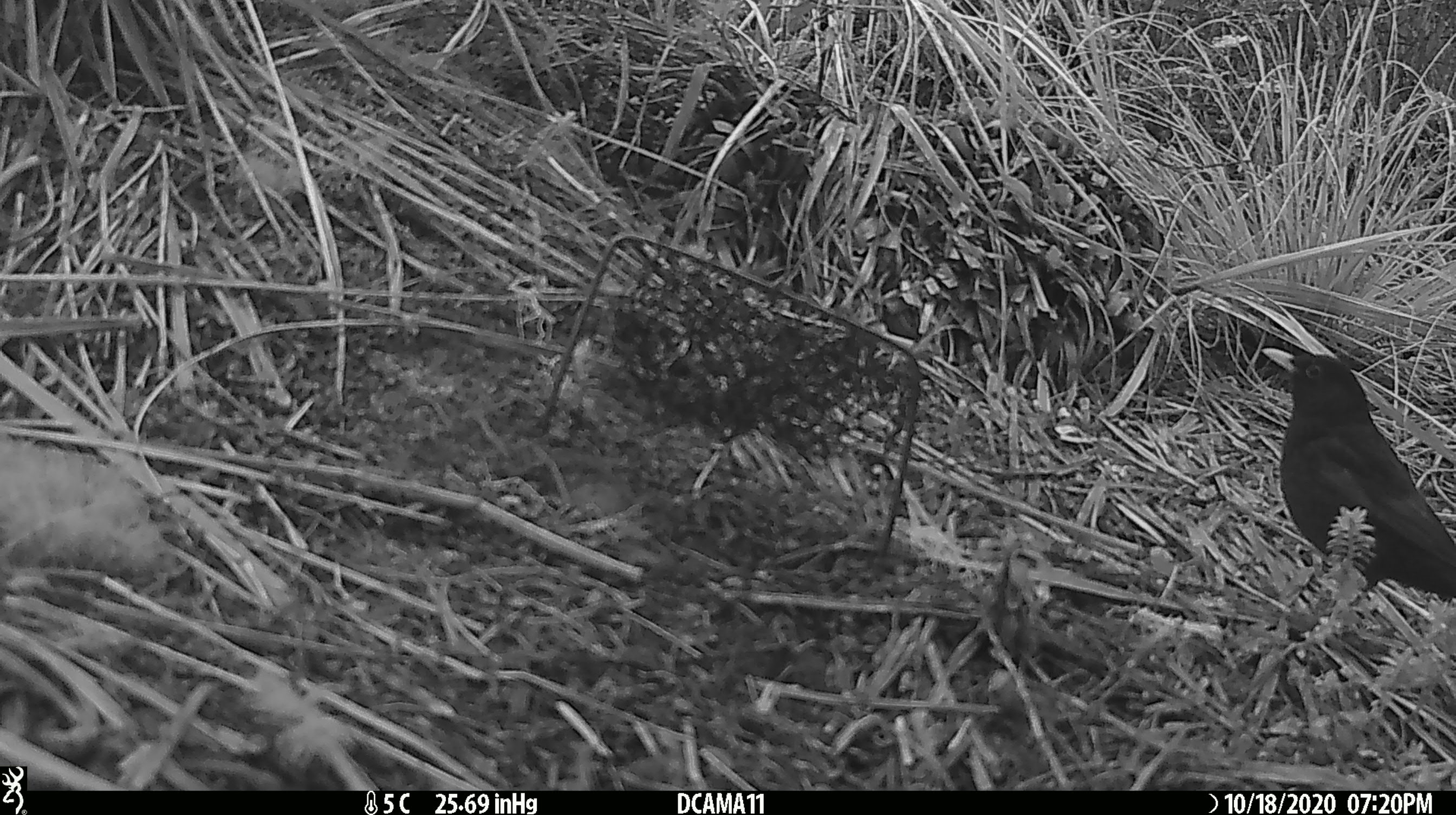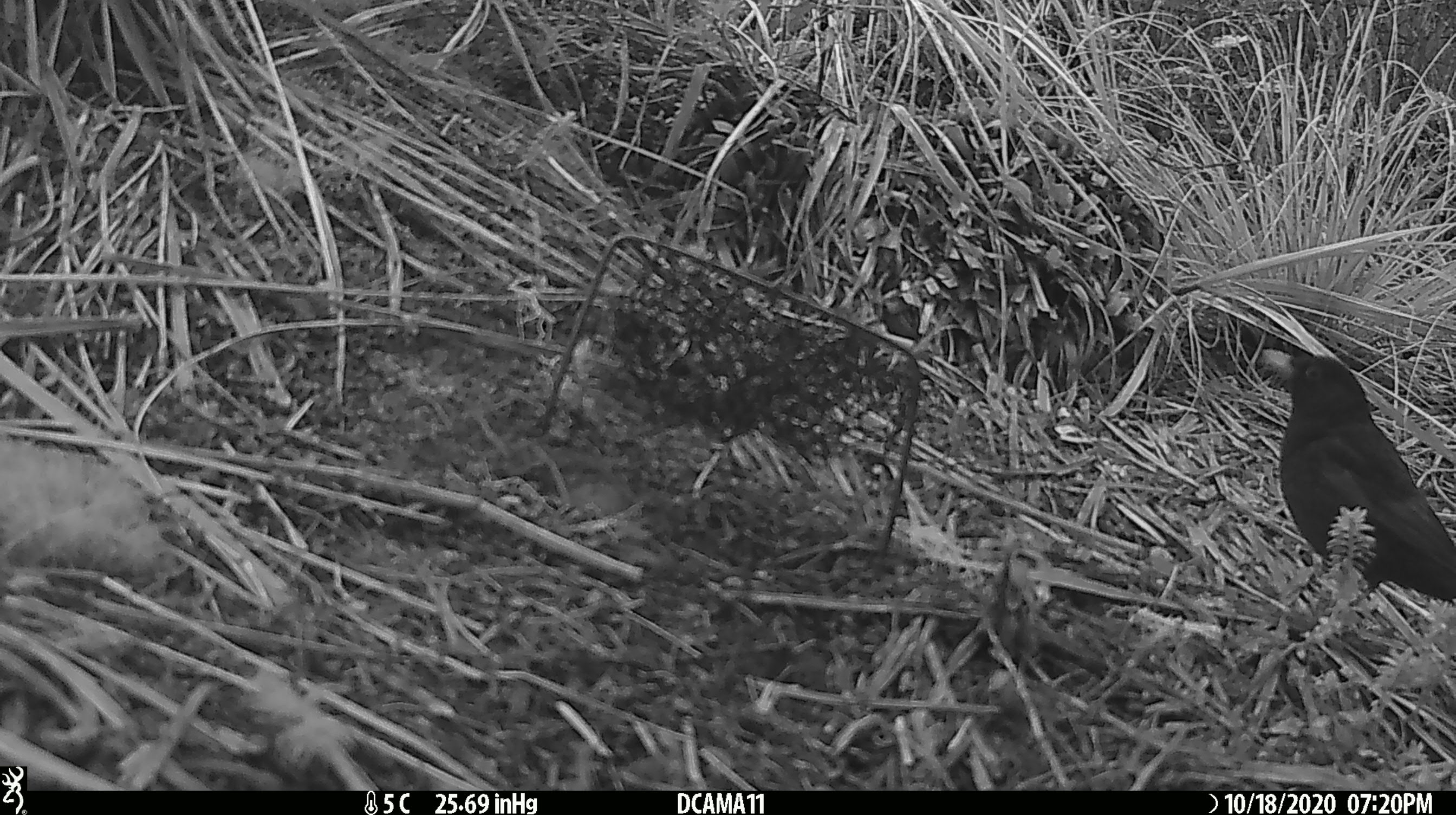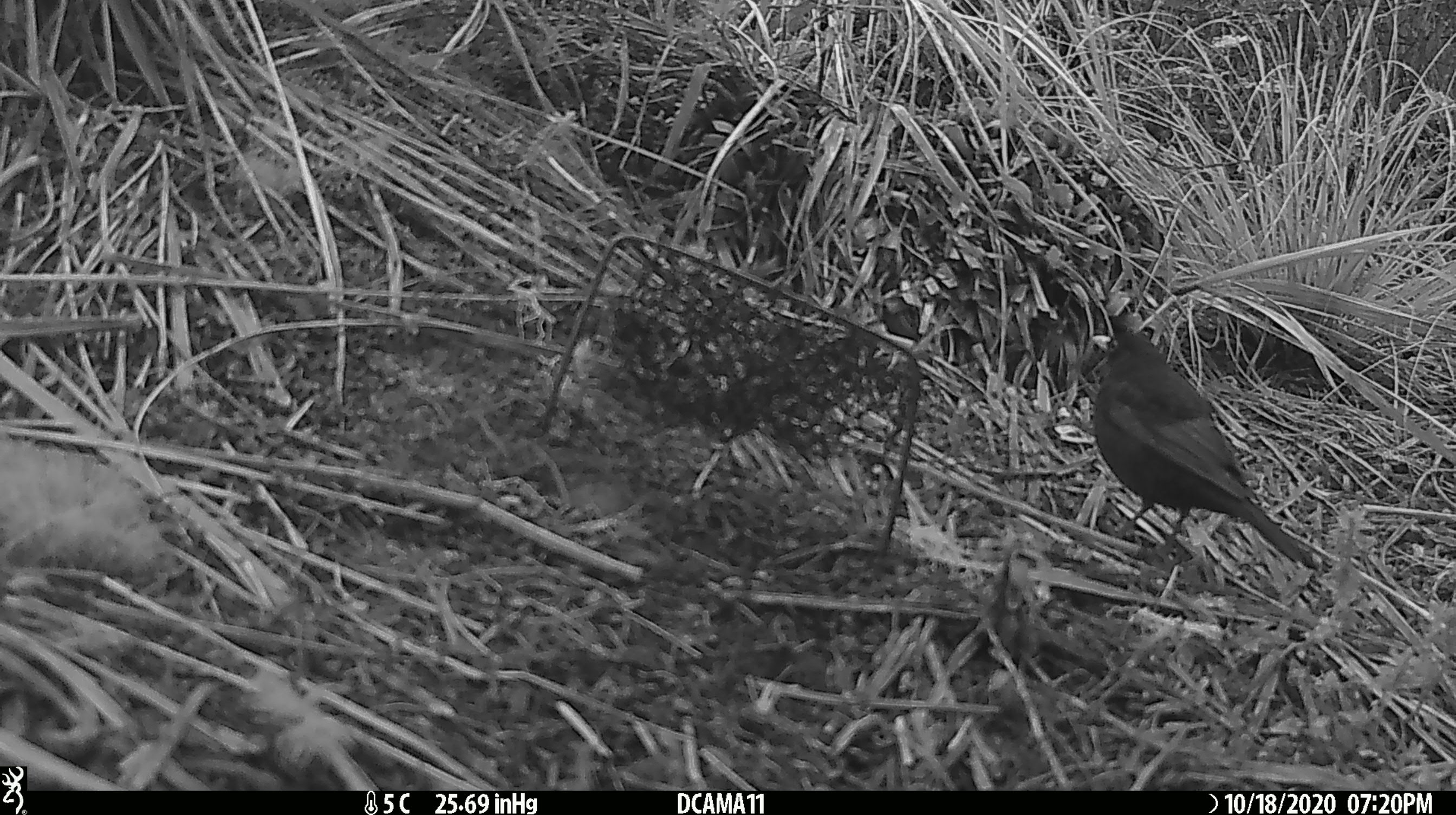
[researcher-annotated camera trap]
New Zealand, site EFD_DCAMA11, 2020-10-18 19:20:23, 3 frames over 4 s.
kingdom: Animalia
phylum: Chordata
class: Aves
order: Passeriformes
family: Turdidae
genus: Turdus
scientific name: Turdus merula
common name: eurasian blackbird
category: blackbird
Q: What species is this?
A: Blackbird (eurasian blackbird) (Turdus merula).